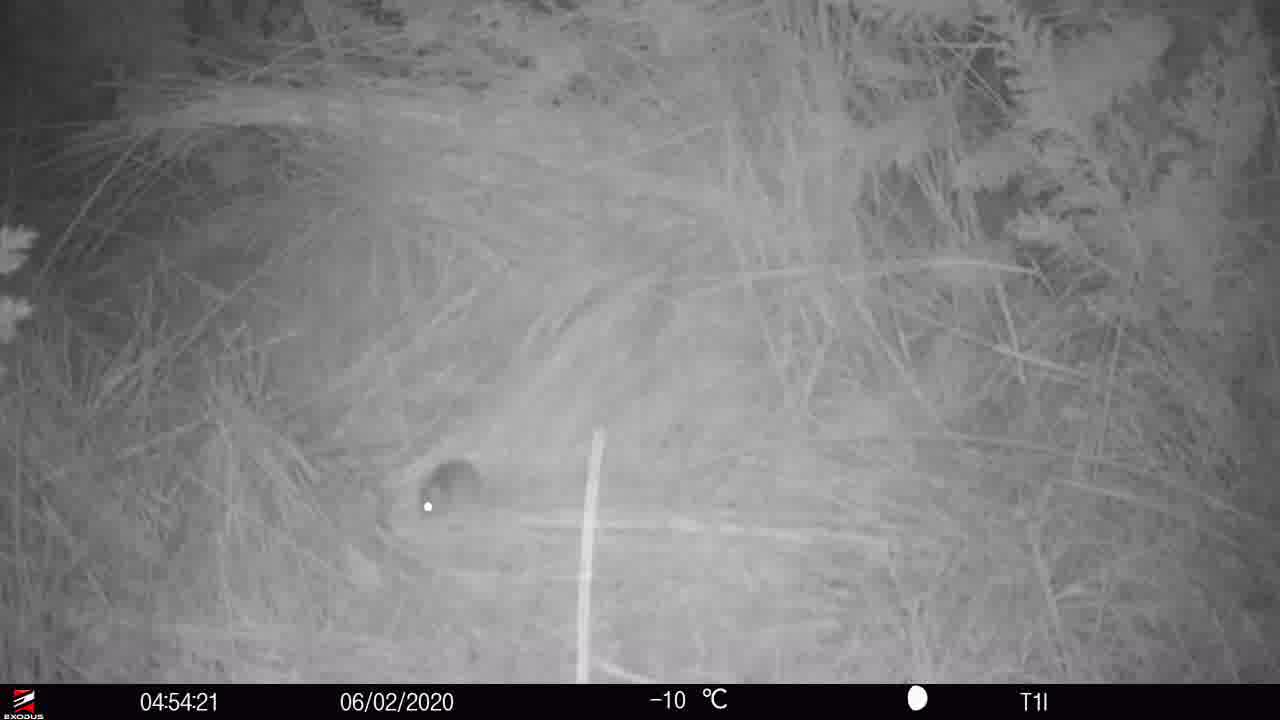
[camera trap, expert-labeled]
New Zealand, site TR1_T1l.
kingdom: Animalia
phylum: Chordata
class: Mammalia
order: Rodentia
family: Muridae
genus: Mus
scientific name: Mus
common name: mouse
Mouse (Mus).